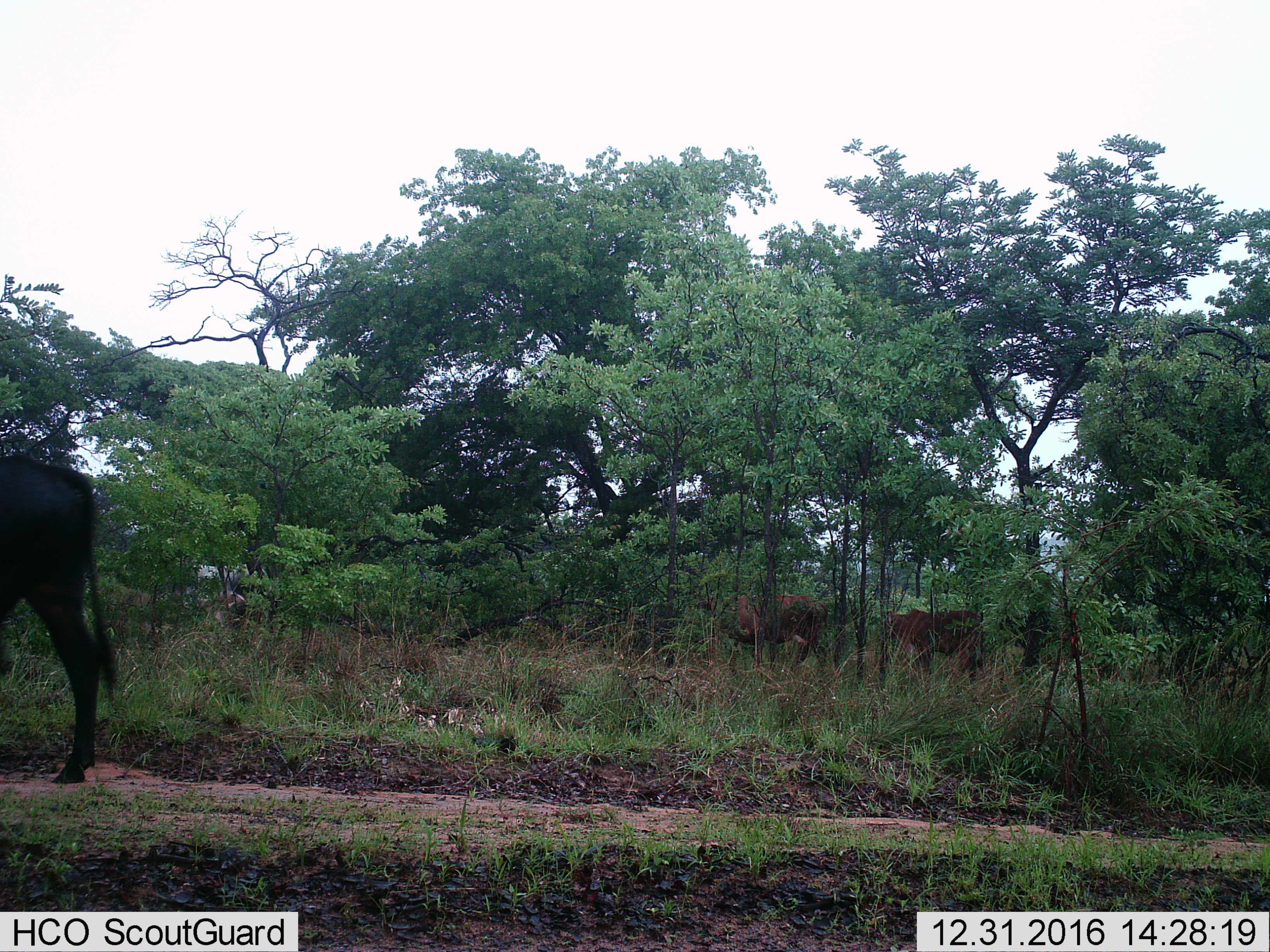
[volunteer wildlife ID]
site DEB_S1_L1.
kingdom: Animalia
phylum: Chordata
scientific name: Vertebrata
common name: domestic animal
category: domesticanimal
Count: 3.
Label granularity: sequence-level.